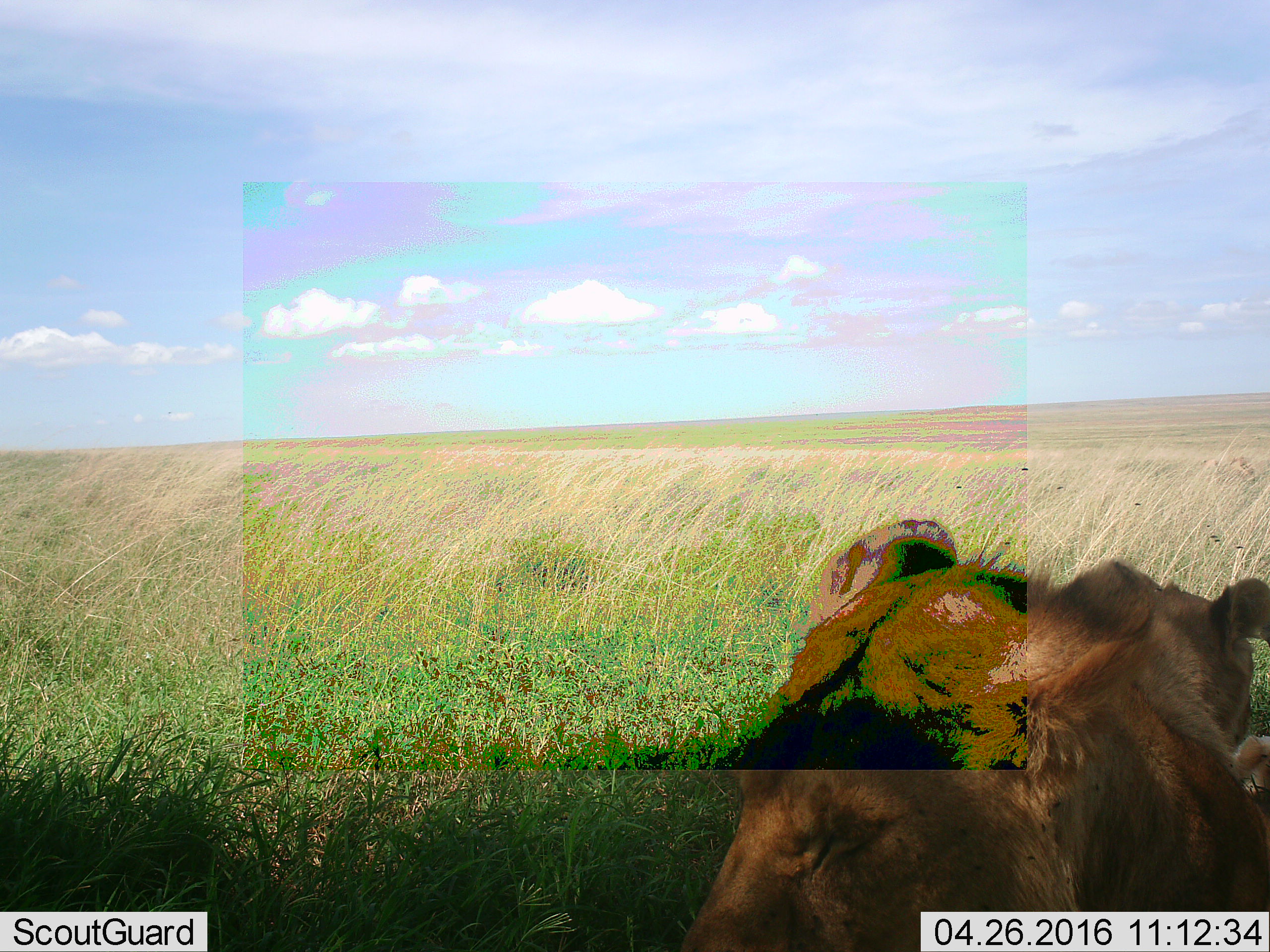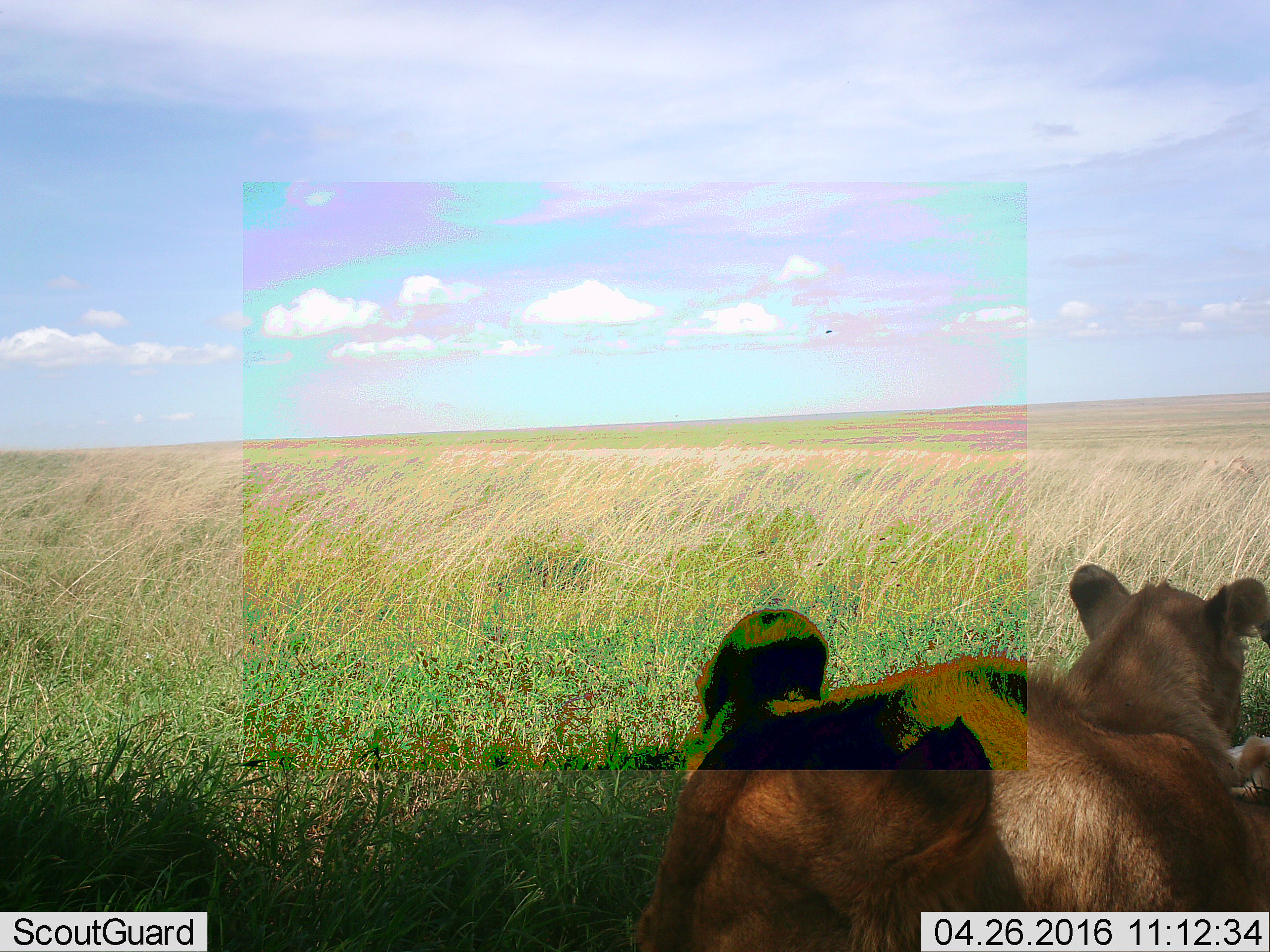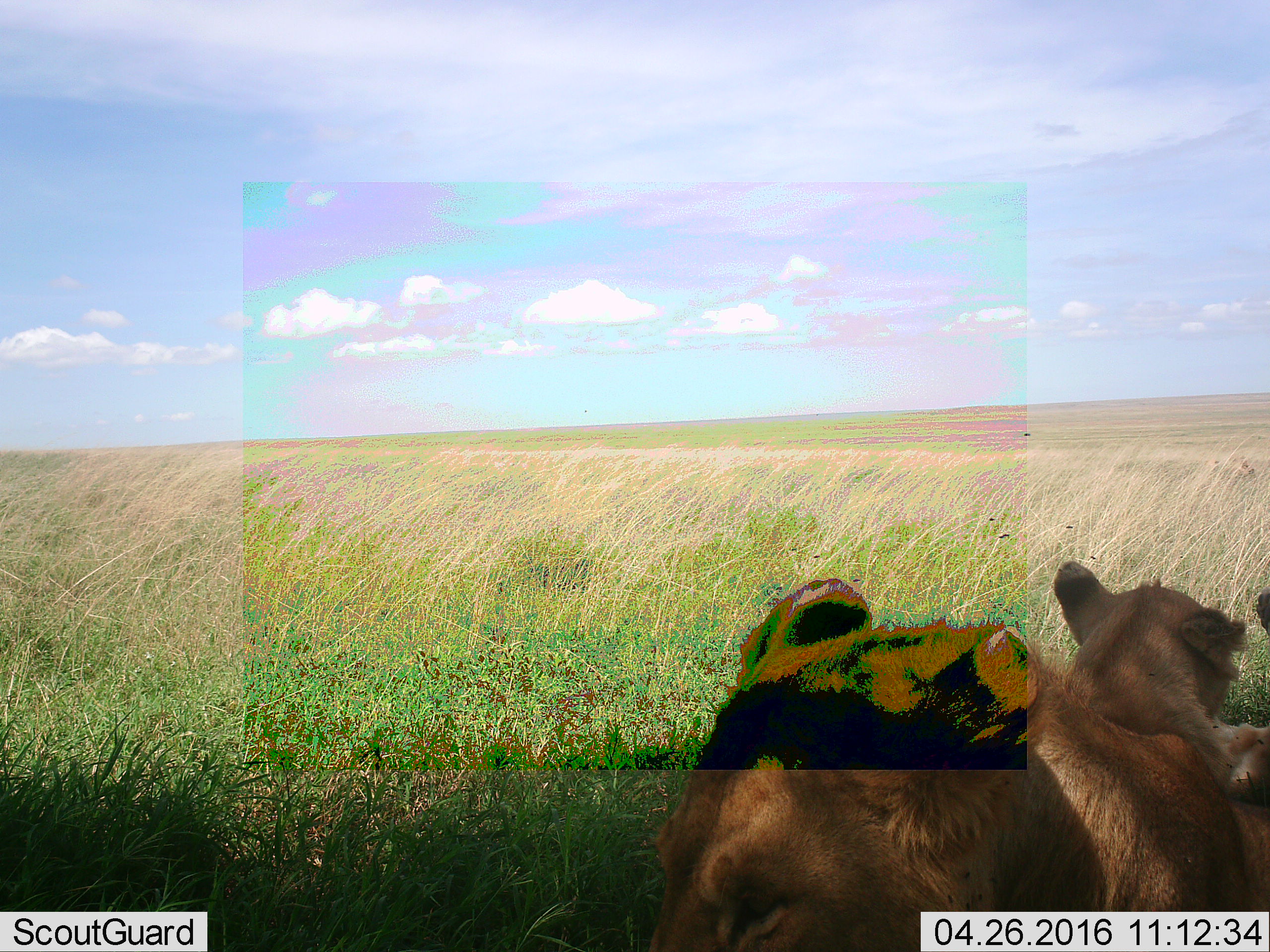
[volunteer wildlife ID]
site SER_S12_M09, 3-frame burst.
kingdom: Animalia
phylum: Chordata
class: Mammalia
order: Carnivora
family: Felidae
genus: Panthera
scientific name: Panthera leo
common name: lion female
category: lionfemale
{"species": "lionfemale (lion female) (Panthera leo)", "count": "2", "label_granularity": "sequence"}